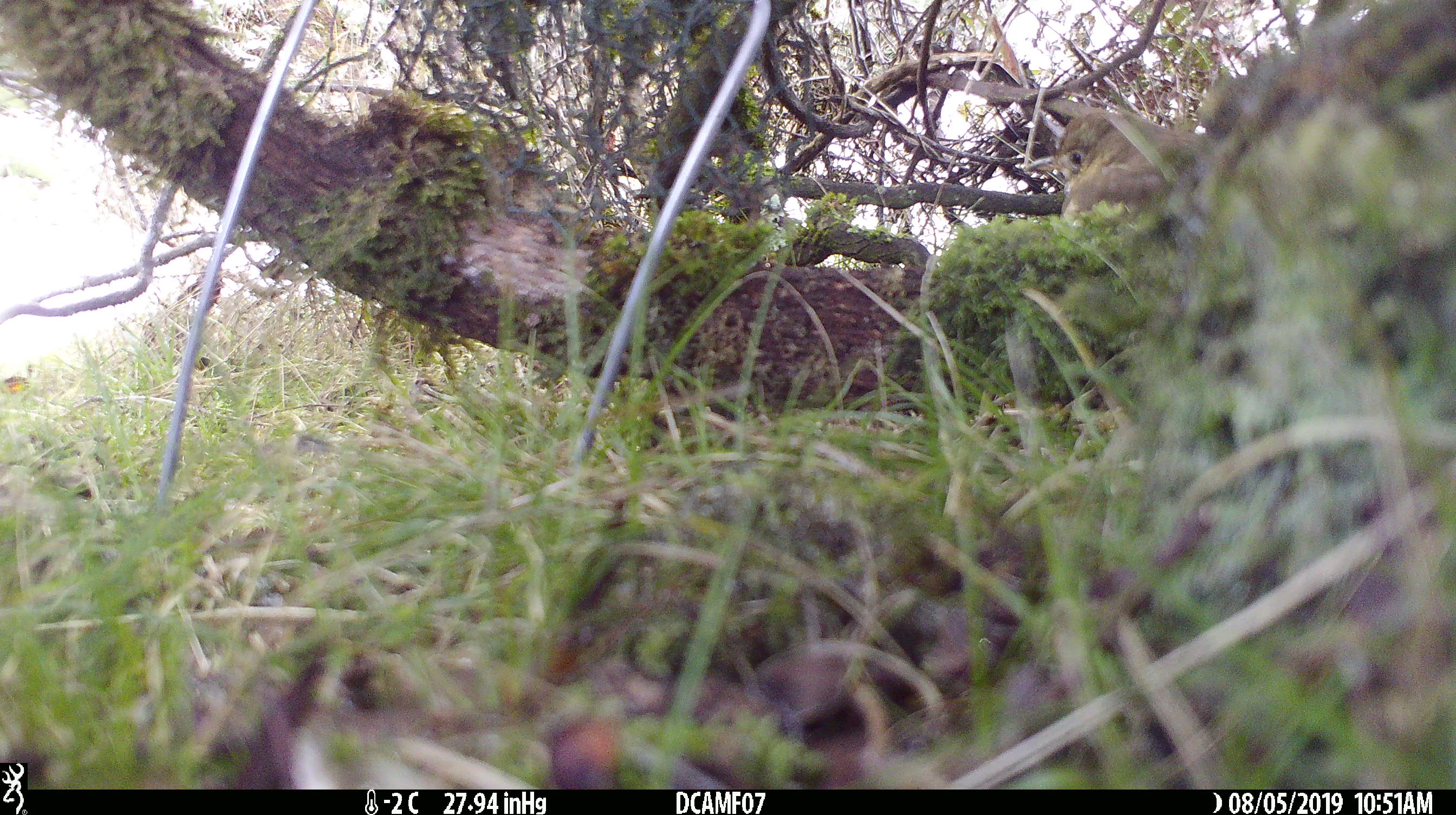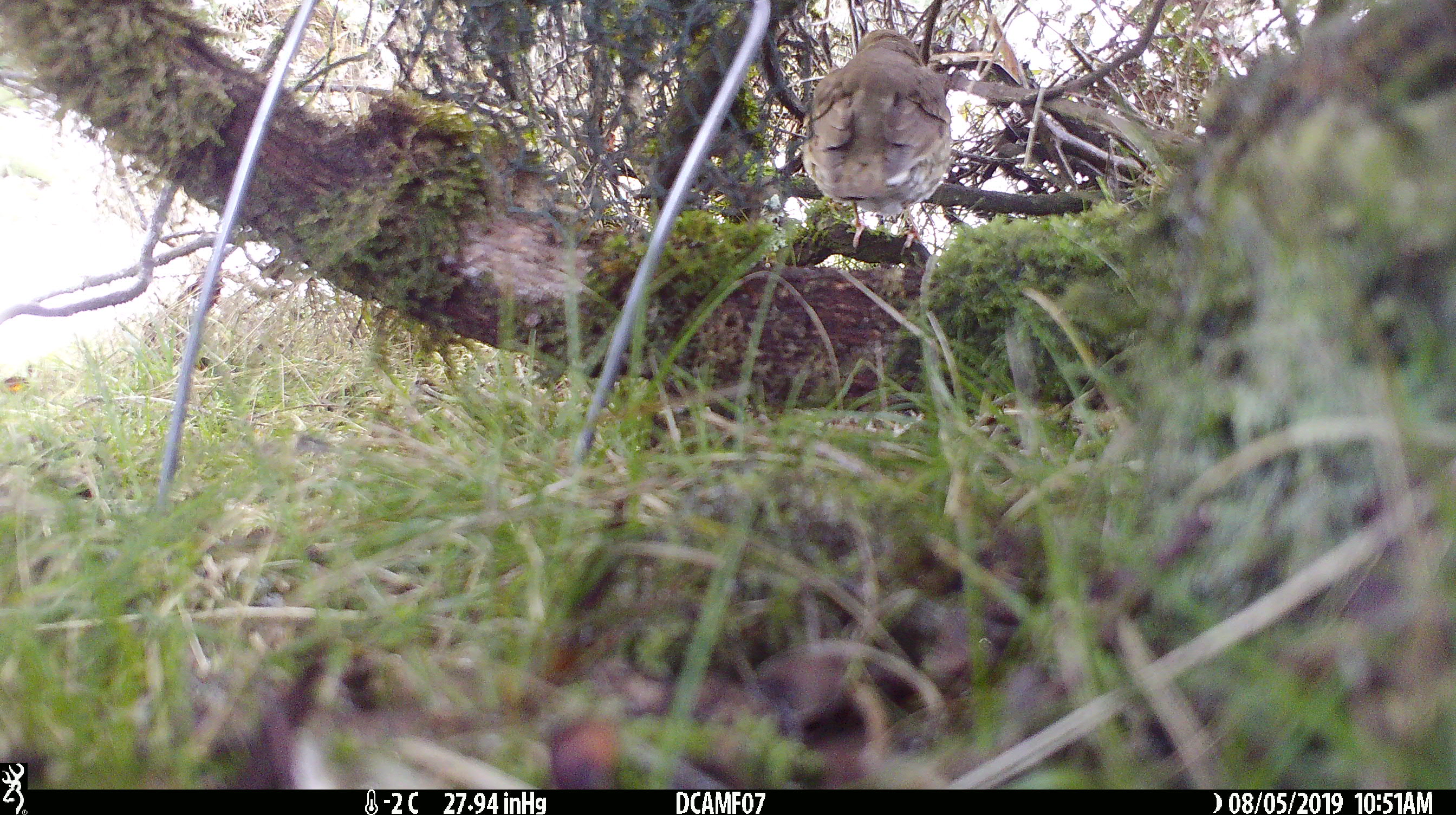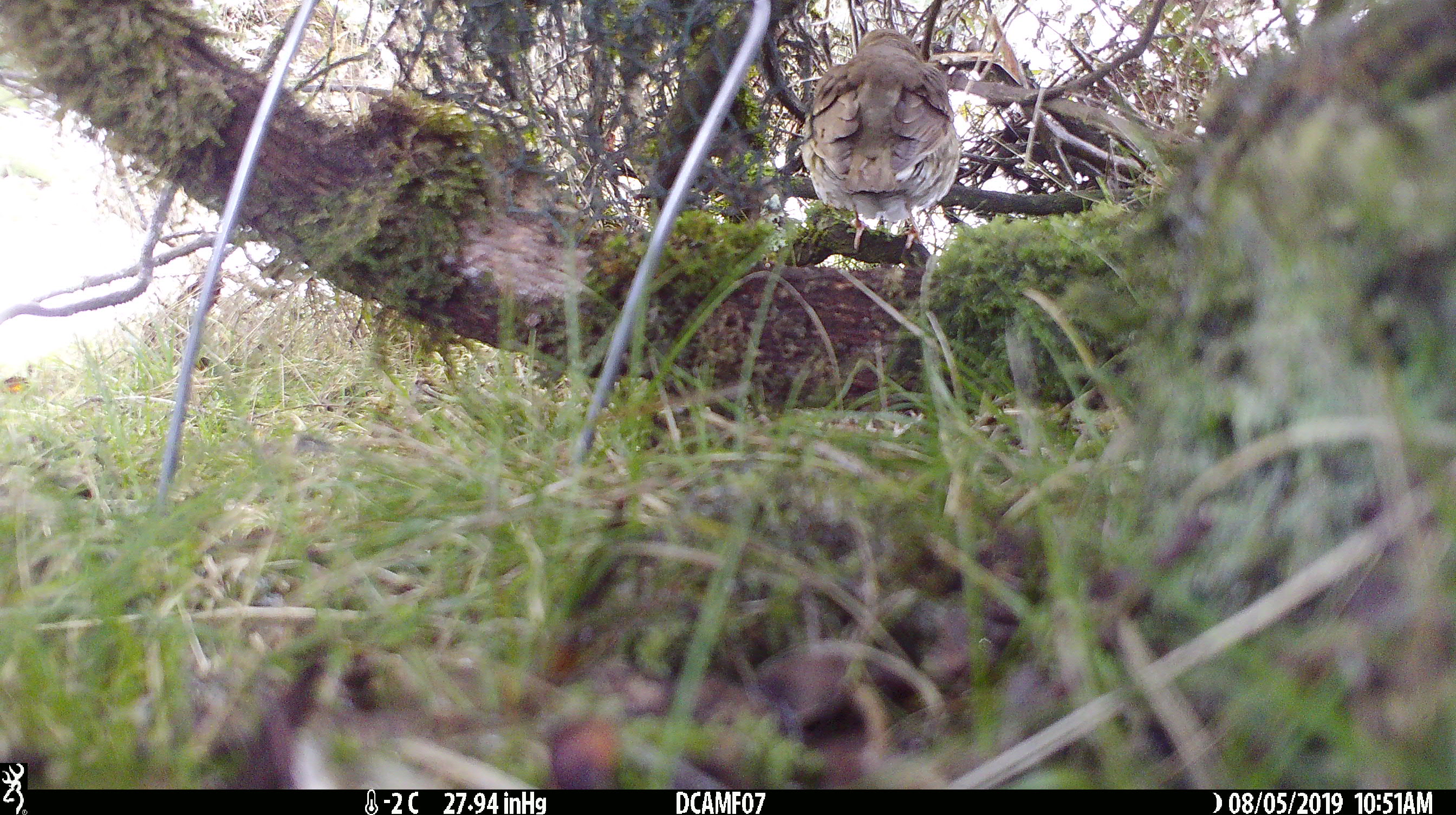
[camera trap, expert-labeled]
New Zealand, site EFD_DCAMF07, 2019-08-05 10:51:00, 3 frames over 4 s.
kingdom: Animalia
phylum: Chordata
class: Aves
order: Passeriformes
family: Turdidae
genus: Turdus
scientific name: Turdus philomelos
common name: song thrush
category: thrush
Thrush (song thrush) (Turdus philomelos).